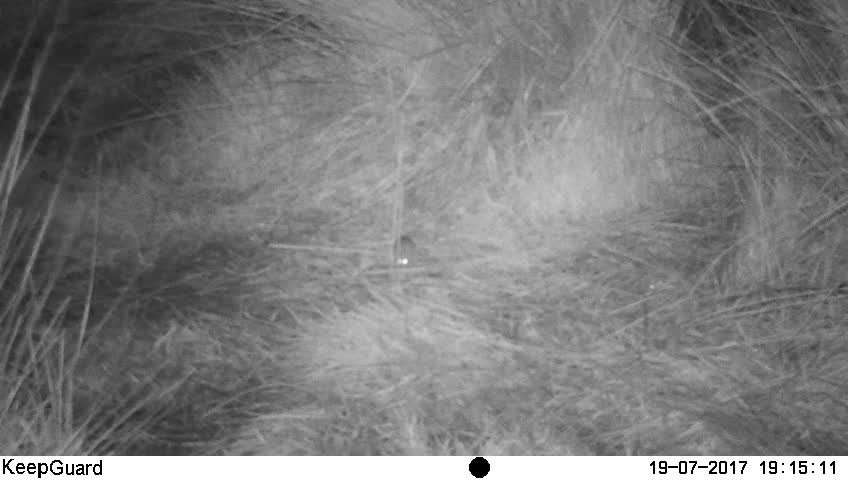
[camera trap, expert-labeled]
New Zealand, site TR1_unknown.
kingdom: Animalia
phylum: Chordata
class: Mammalia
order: Rodentia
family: Muridae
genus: Mus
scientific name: Mus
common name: mouse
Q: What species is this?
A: Mouse (Mus).